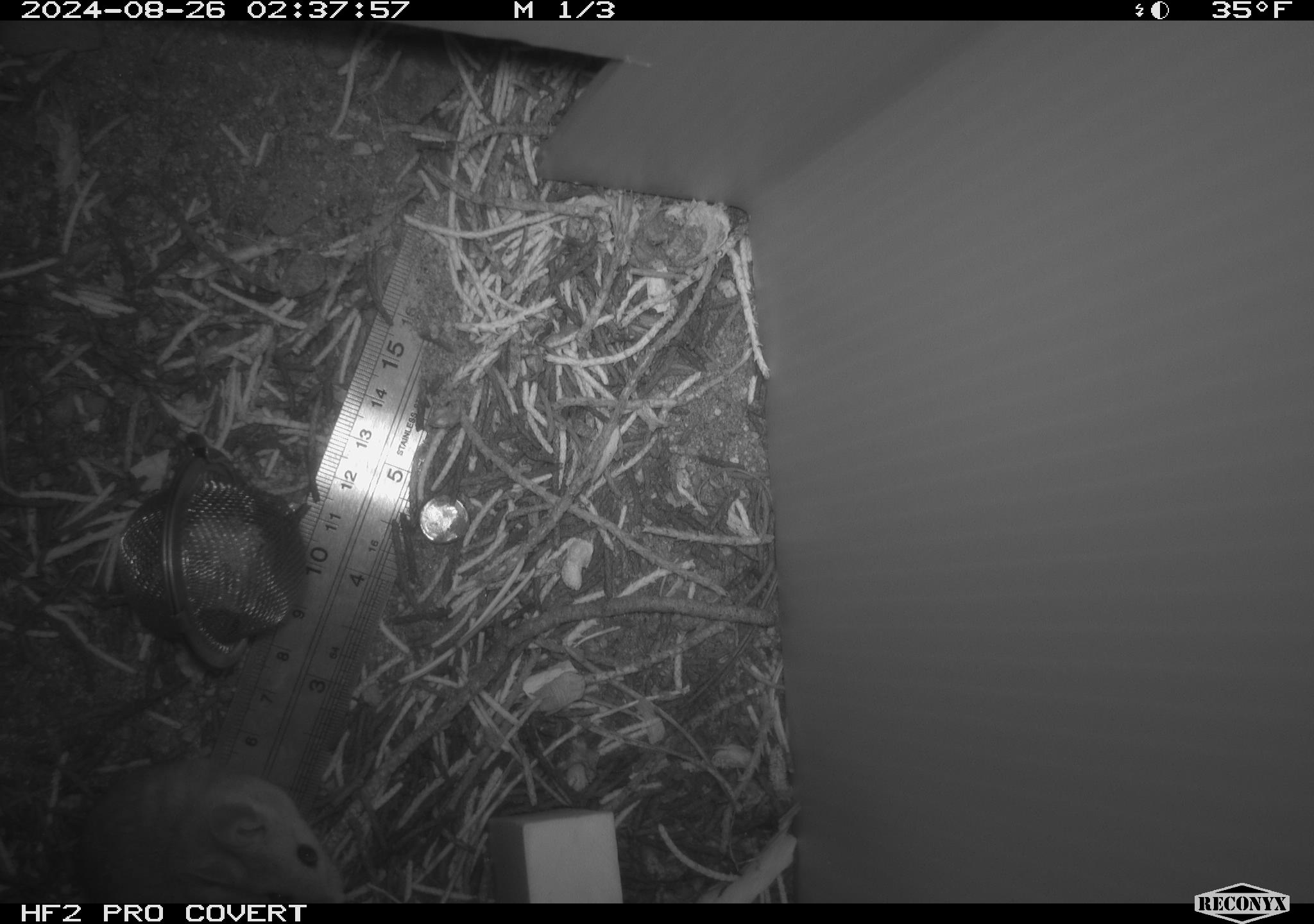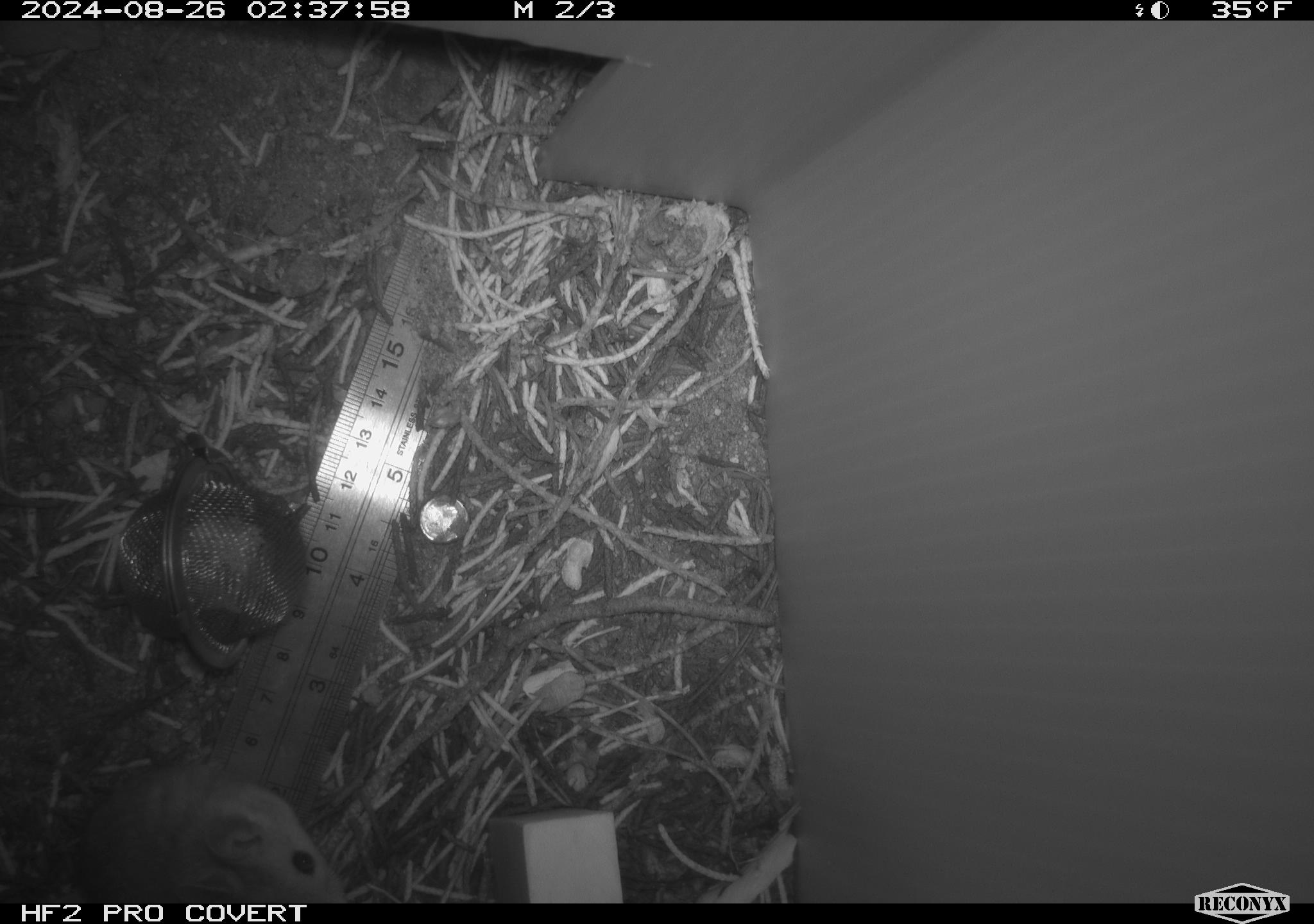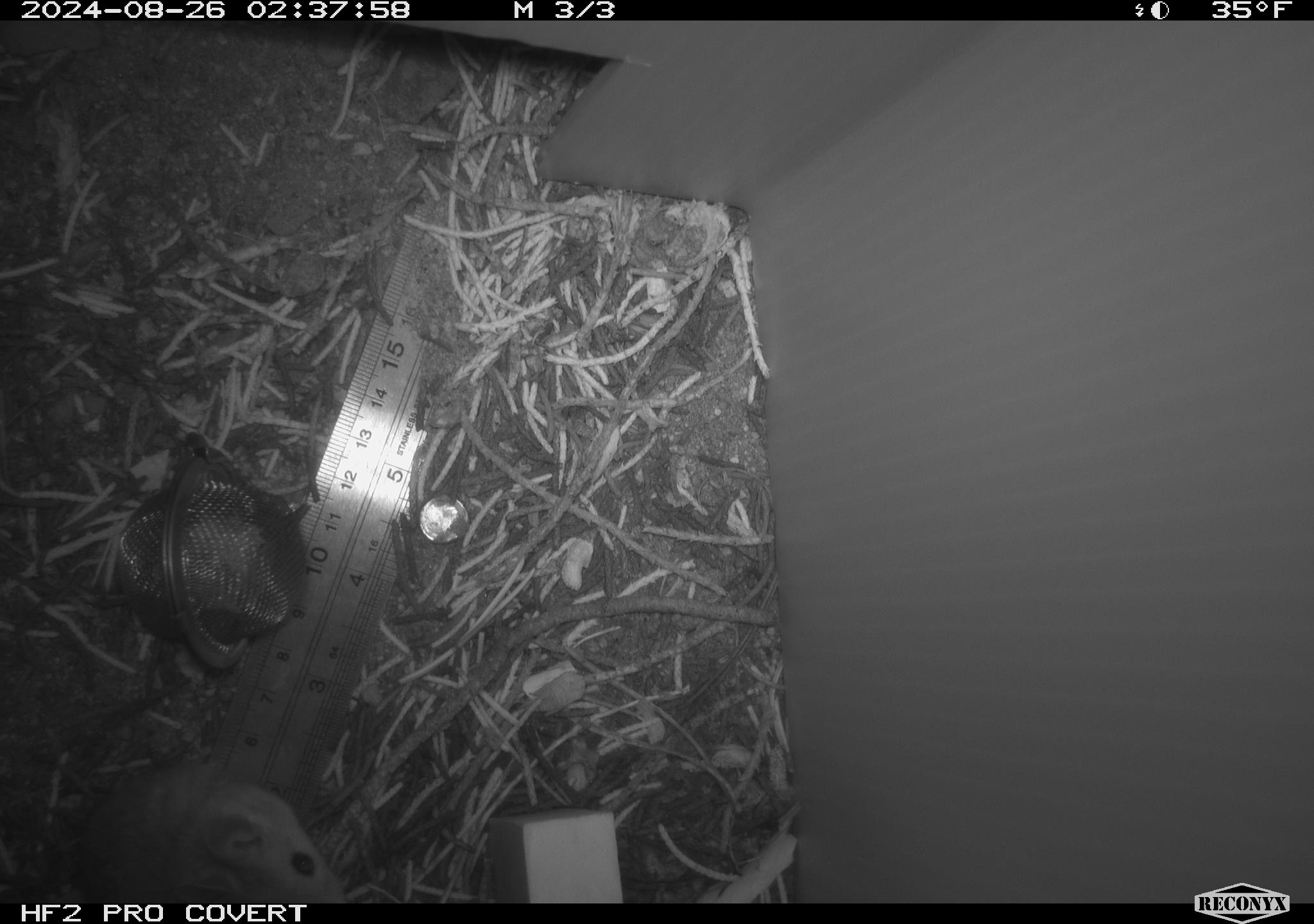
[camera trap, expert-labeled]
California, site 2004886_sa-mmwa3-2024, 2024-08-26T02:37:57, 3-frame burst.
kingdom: Animalia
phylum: Chordata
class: Mammalia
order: Rodentia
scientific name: Rodentia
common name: mouse species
Mouse species (Rodentia).